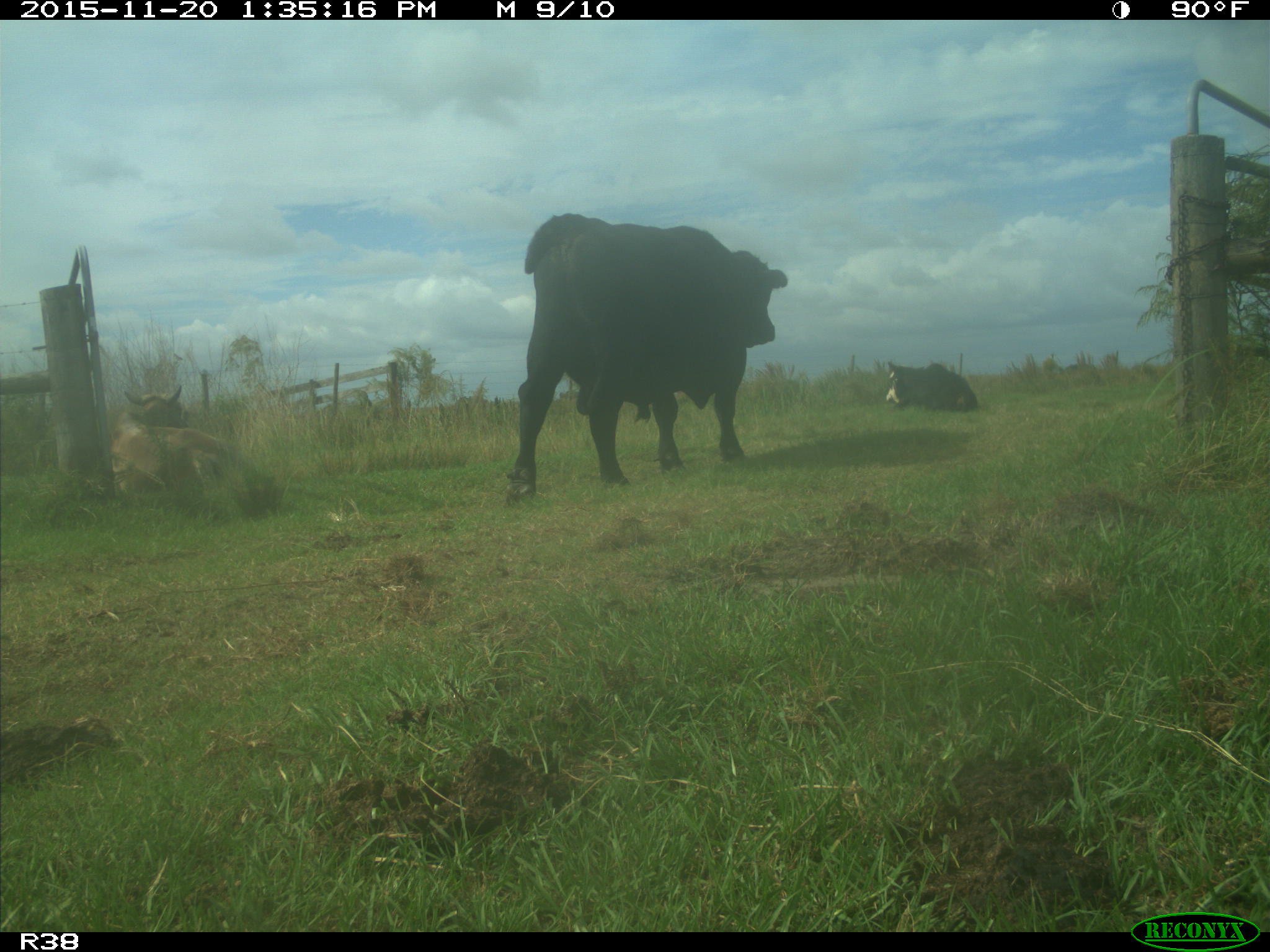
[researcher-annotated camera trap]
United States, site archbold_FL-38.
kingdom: Animalia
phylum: Chordata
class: Mammalia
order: Artiodactyla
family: Bovidae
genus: Bos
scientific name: Bos taurus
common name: domestic cow